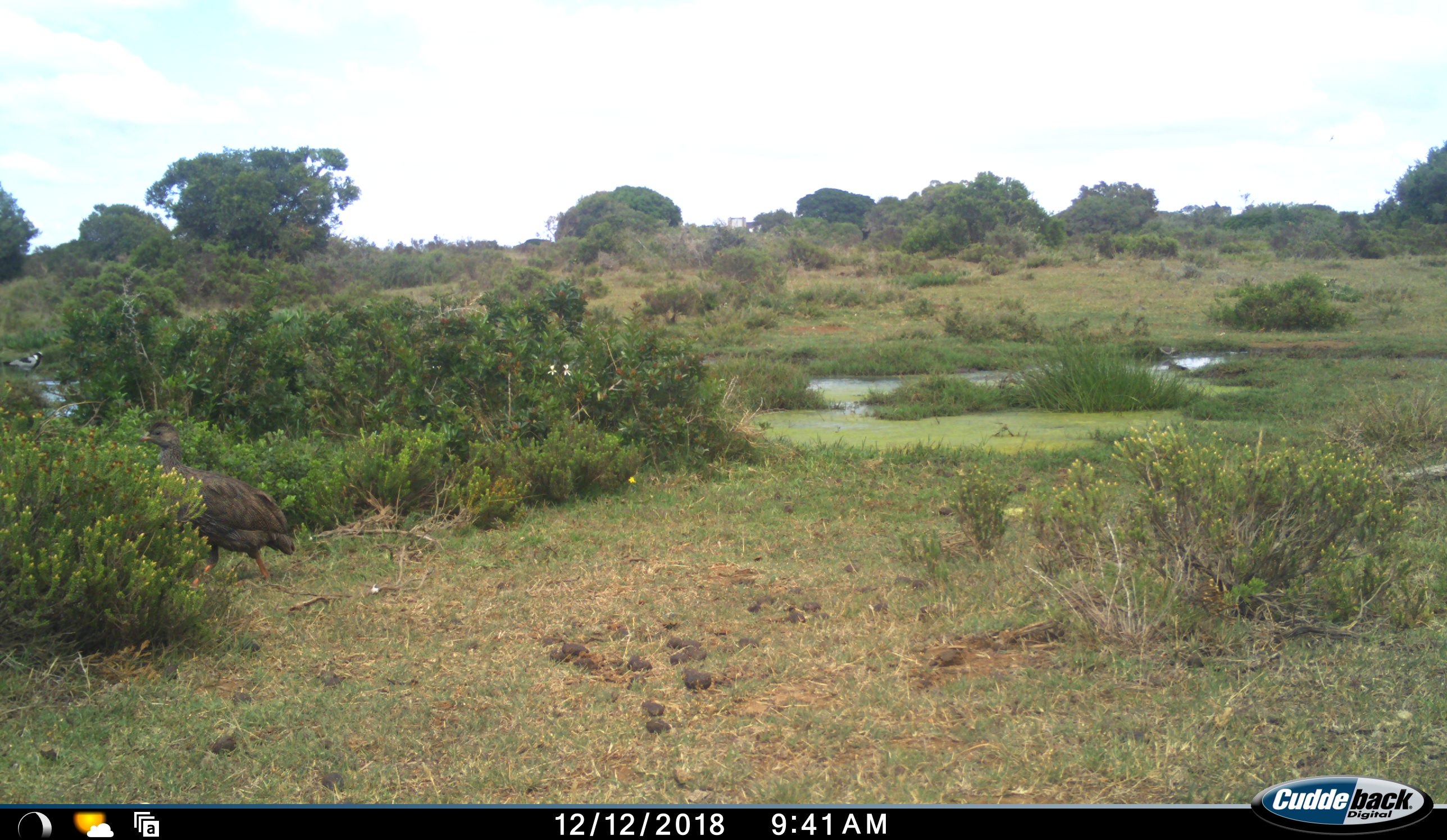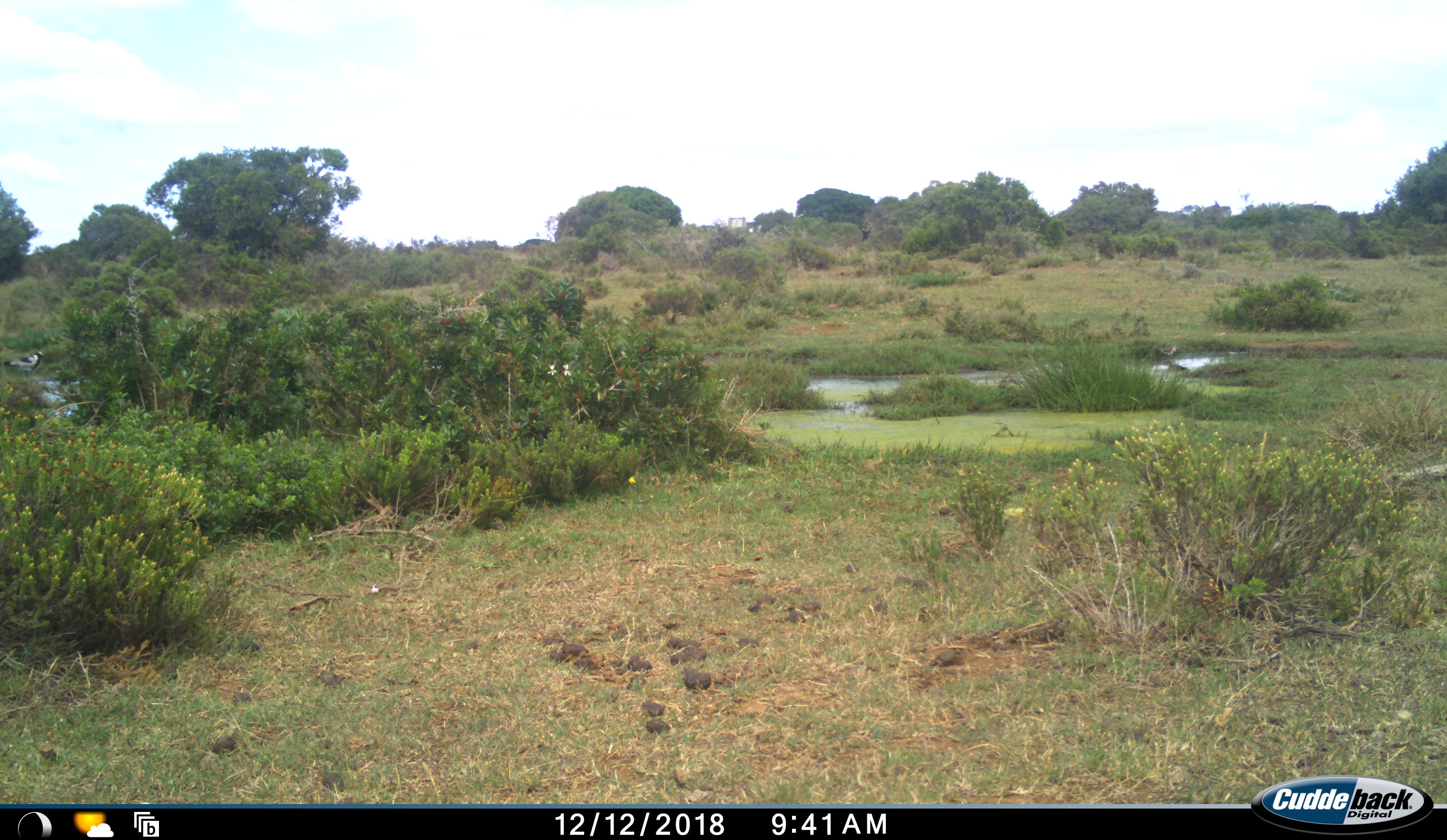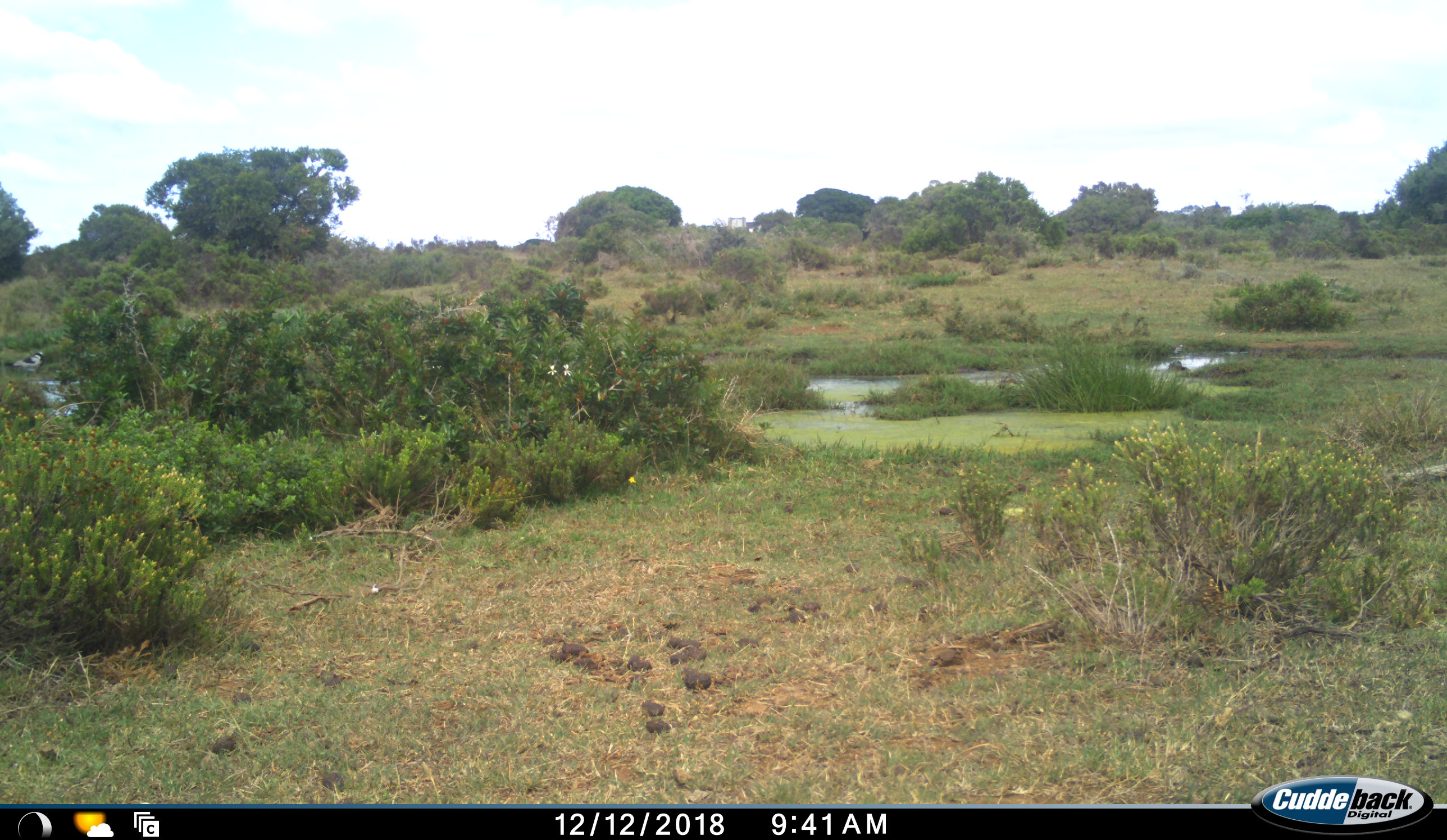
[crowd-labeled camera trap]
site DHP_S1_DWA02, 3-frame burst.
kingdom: Animalia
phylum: Chordata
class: Aves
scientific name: Aves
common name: bird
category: birdother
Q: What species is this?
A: Birdother (bird) (Aves).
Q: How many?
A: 2.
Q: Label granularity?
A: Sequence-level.